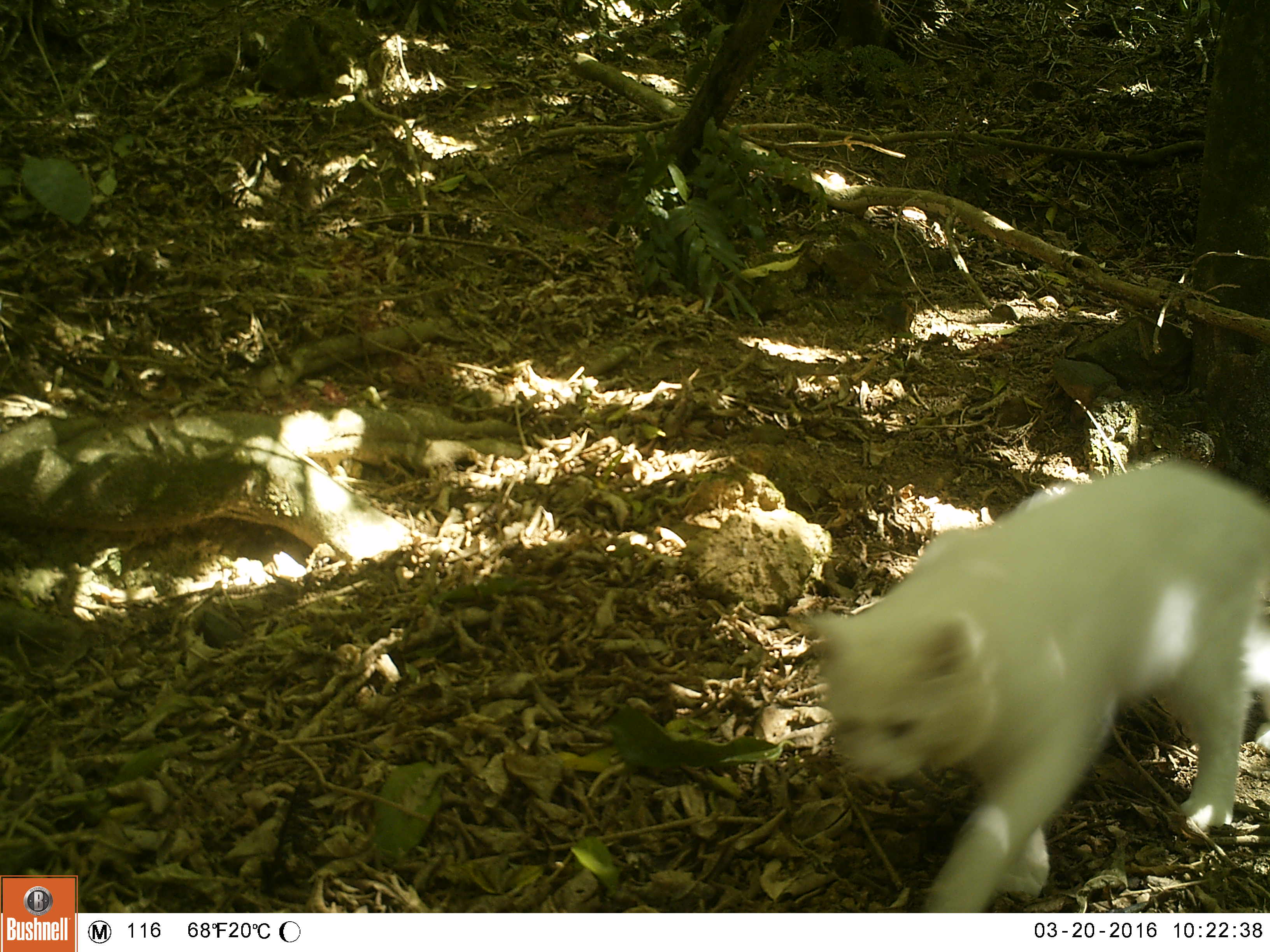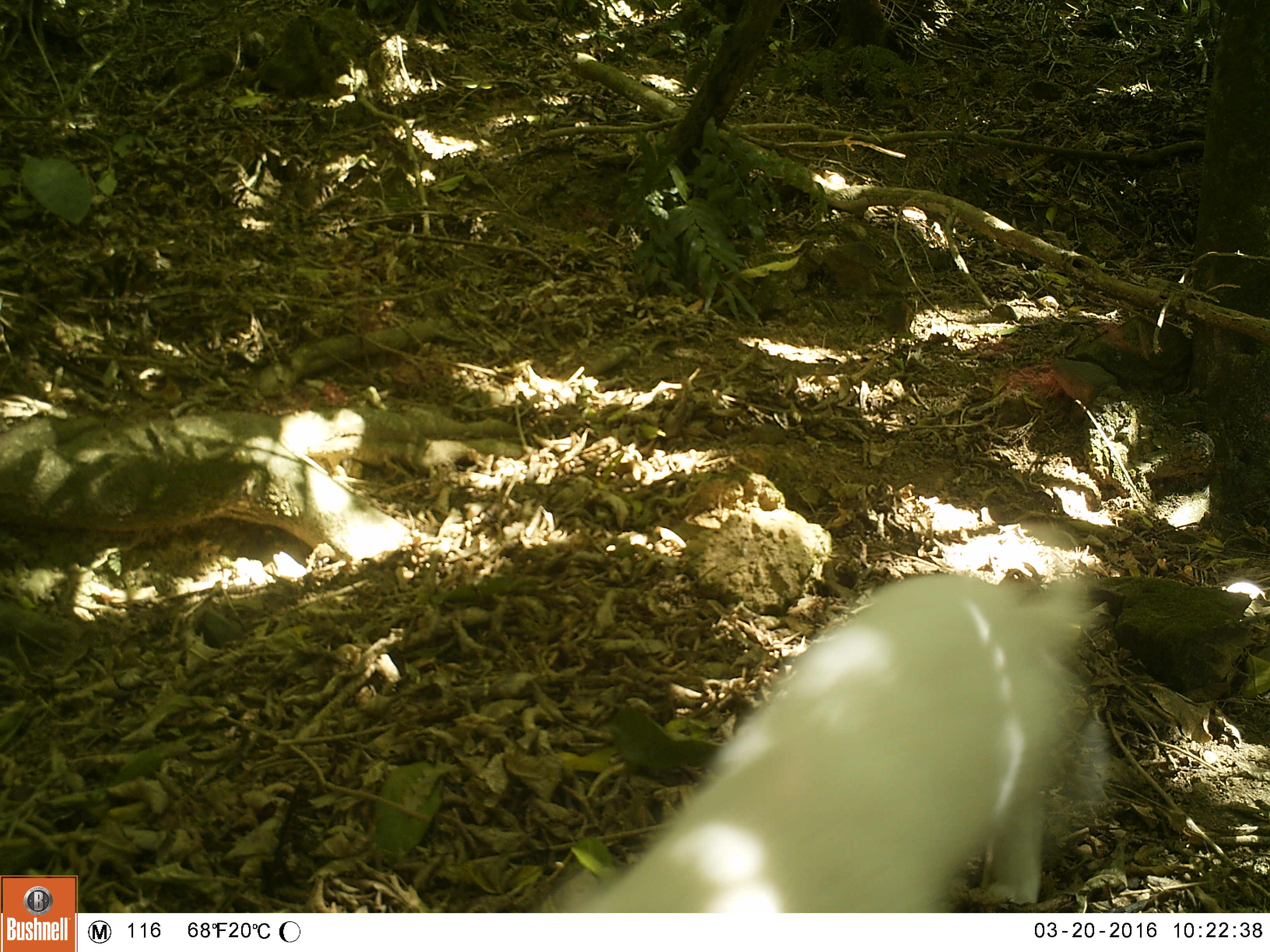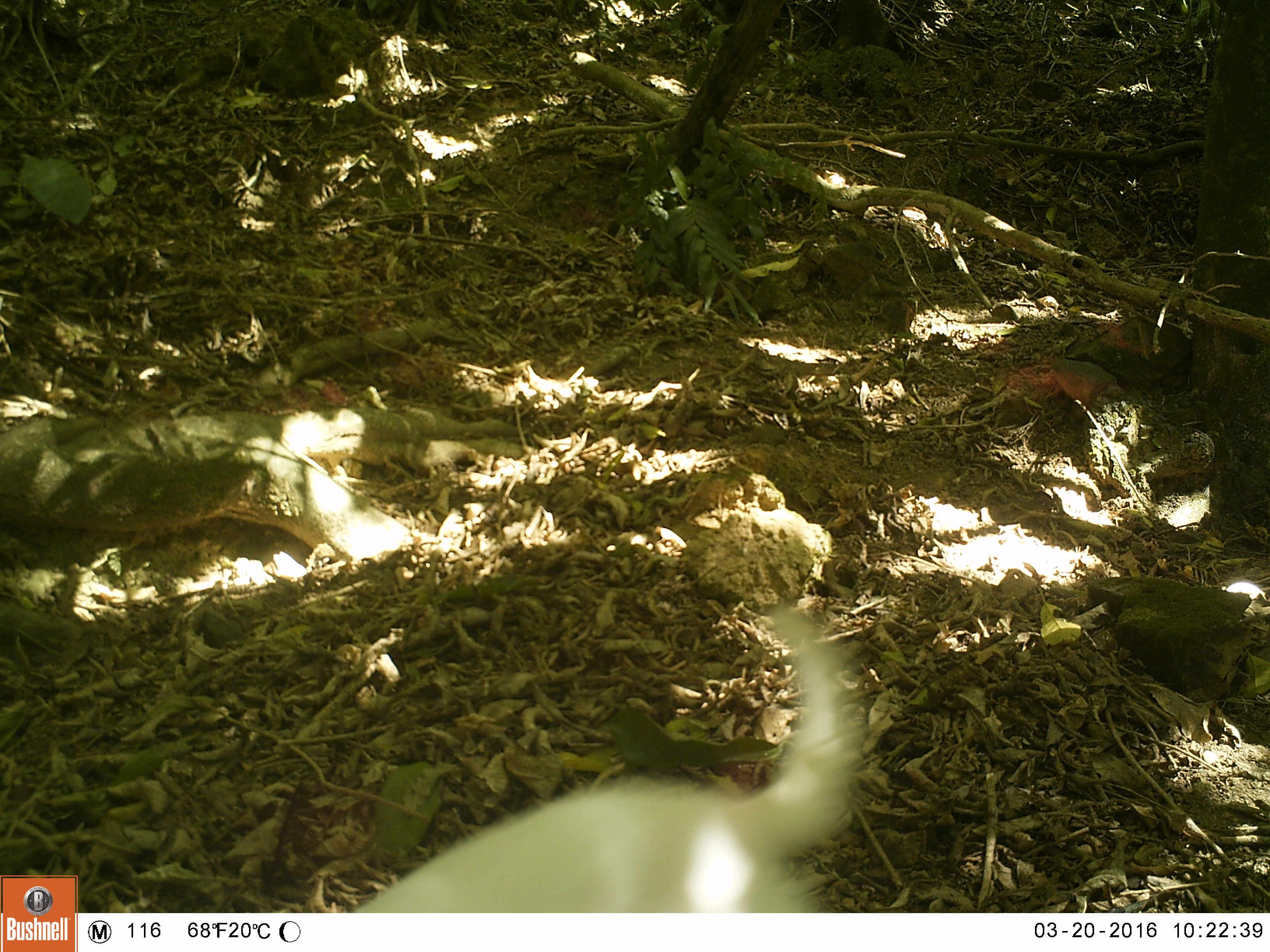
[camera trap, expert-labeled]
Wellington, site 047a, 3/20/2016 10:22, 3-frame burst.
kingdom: Animalia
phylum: Chordata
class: Mammalia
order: Carnivora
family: Felidae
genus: Felis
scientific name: Felis catus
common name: cat